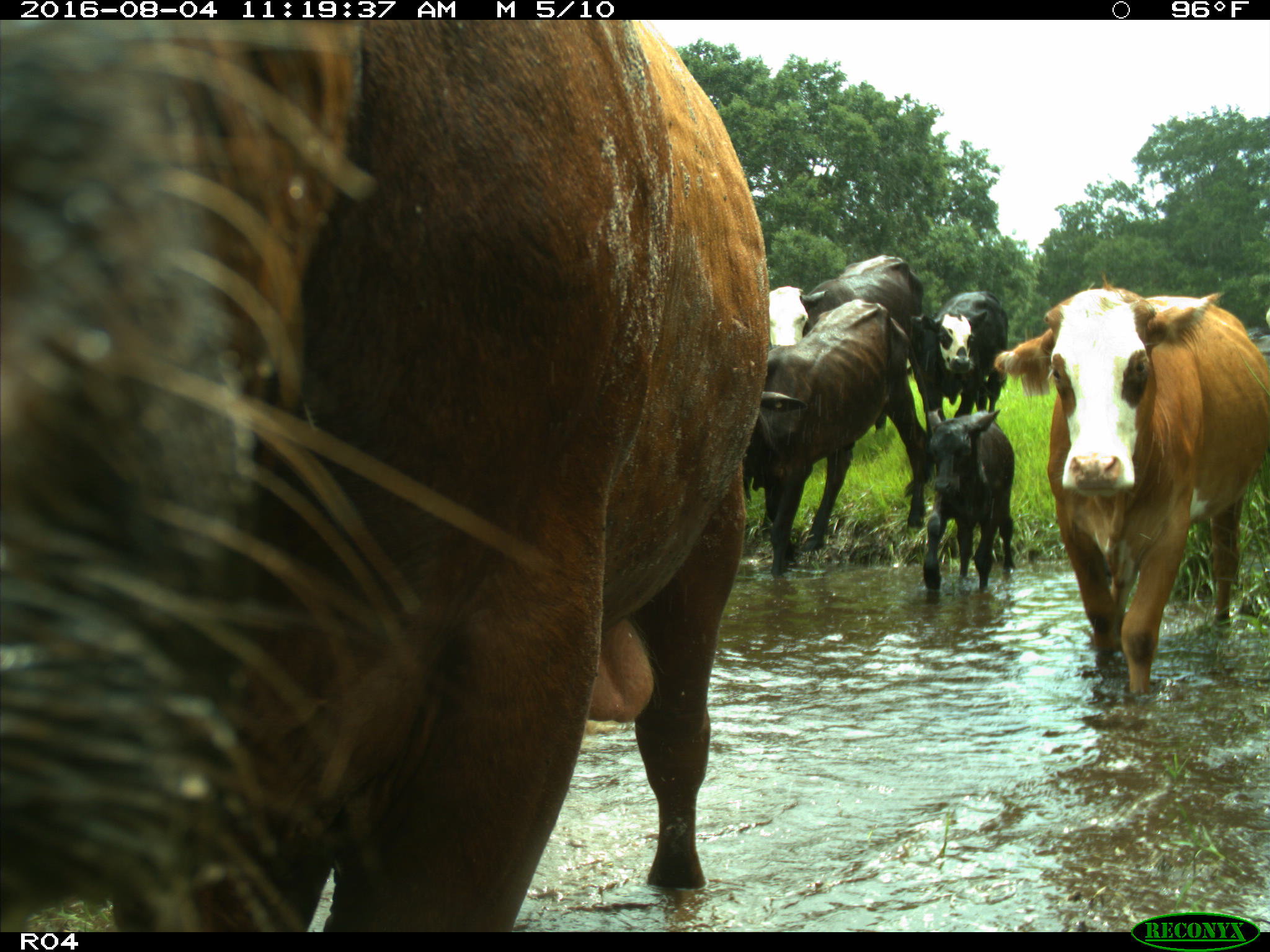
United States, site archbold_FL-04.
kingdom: Animalia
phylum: Chordata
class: Mammalia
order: Artiodactyla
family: Bovidae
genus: Bos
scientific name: Bos taurus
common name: domestic cow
Bos taurus (domestic cow).